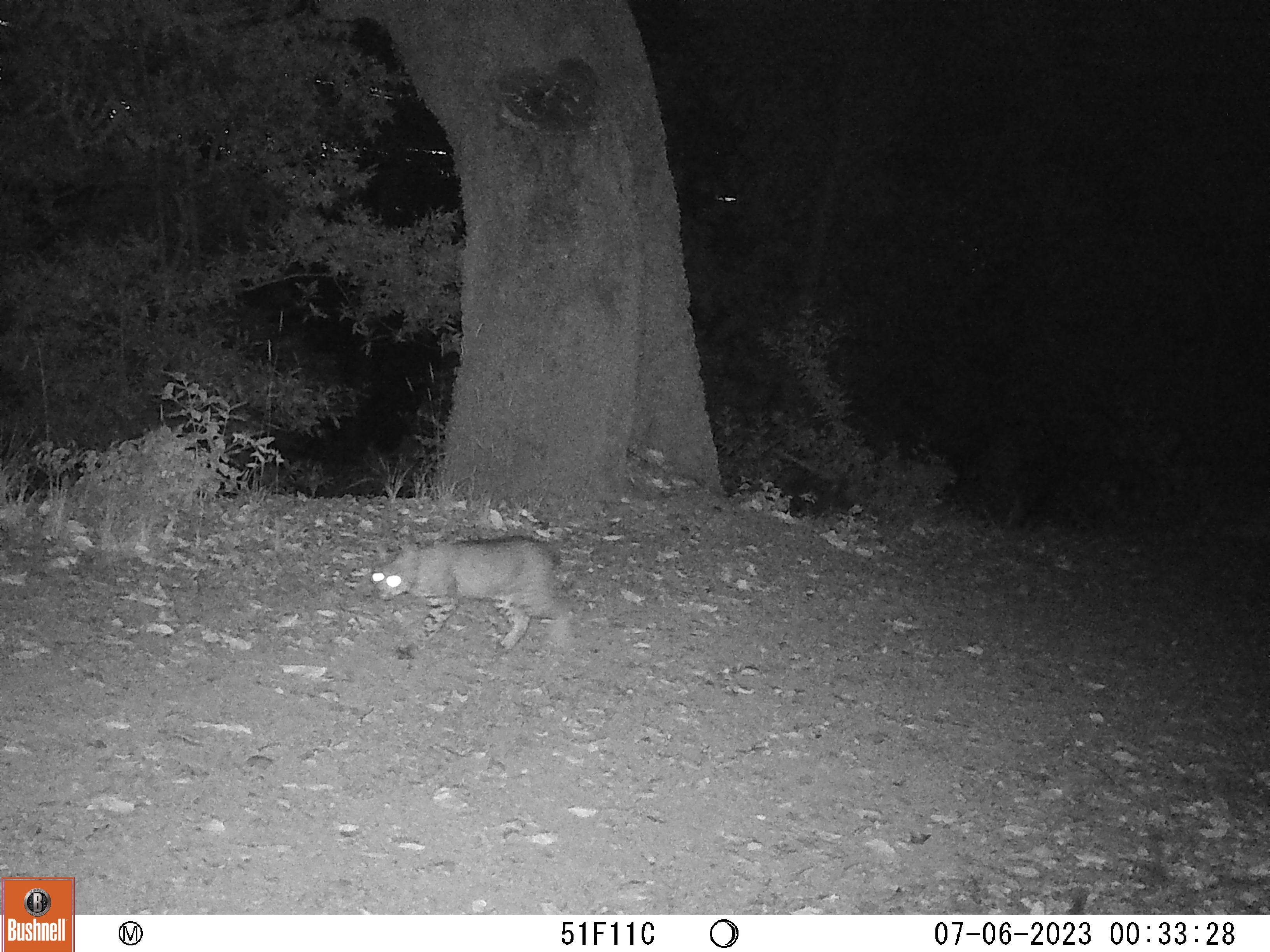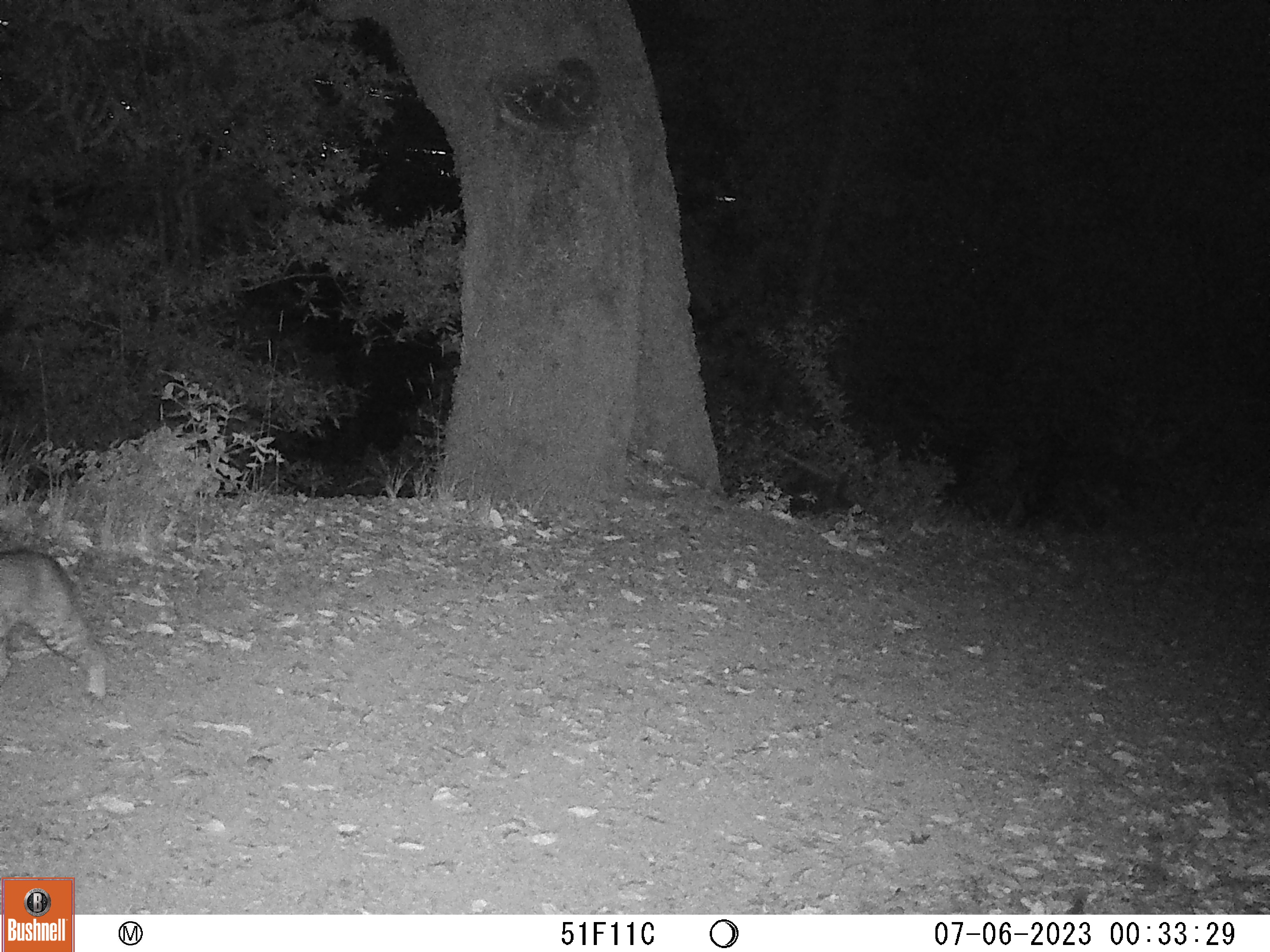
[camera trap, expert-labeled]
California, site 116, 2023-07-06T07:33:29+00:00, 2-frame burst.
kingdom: Animalia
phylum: Chordata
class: Mammalia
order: Carnivora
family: Felidae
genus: Lynx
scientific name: Lynx rufus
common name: bobcat